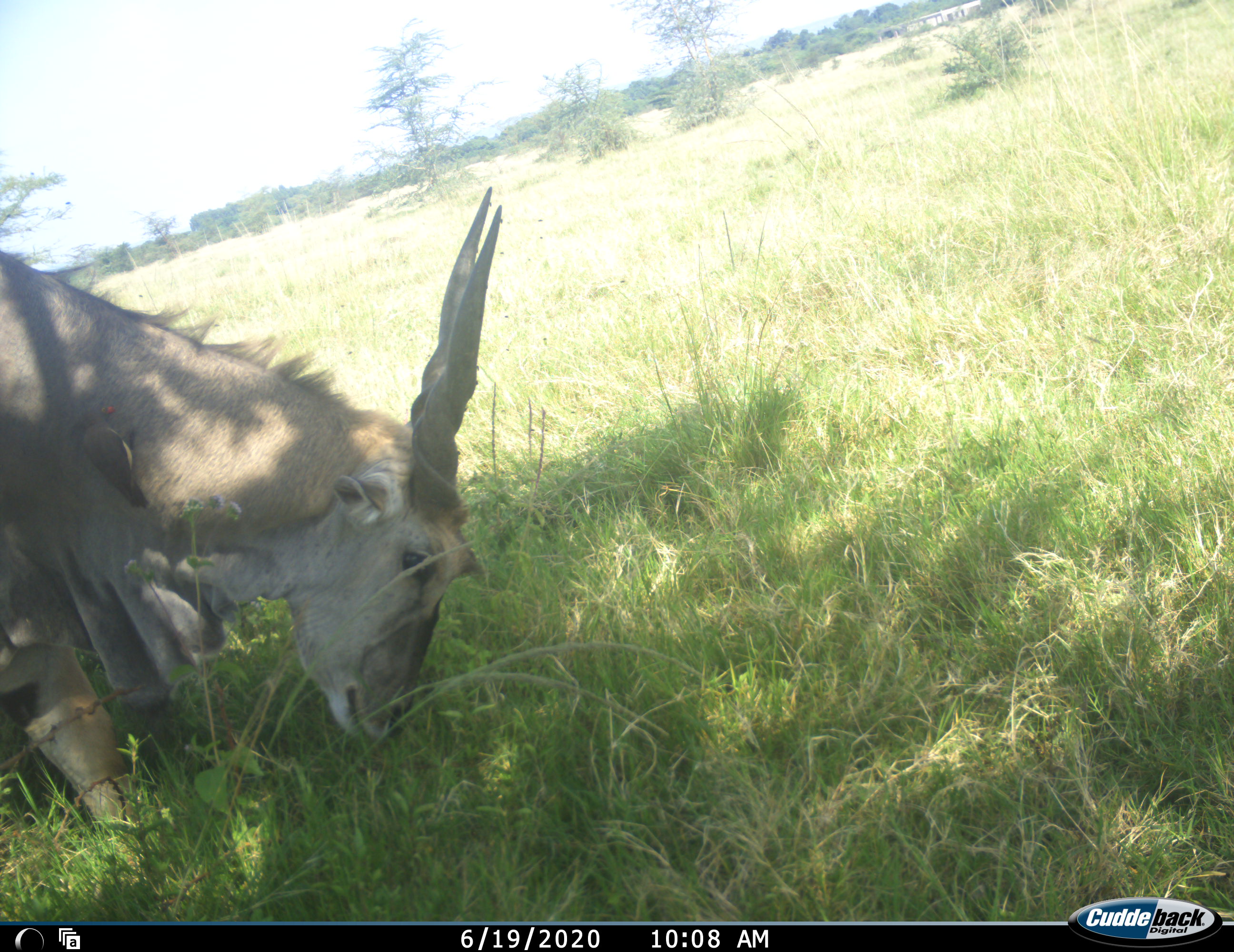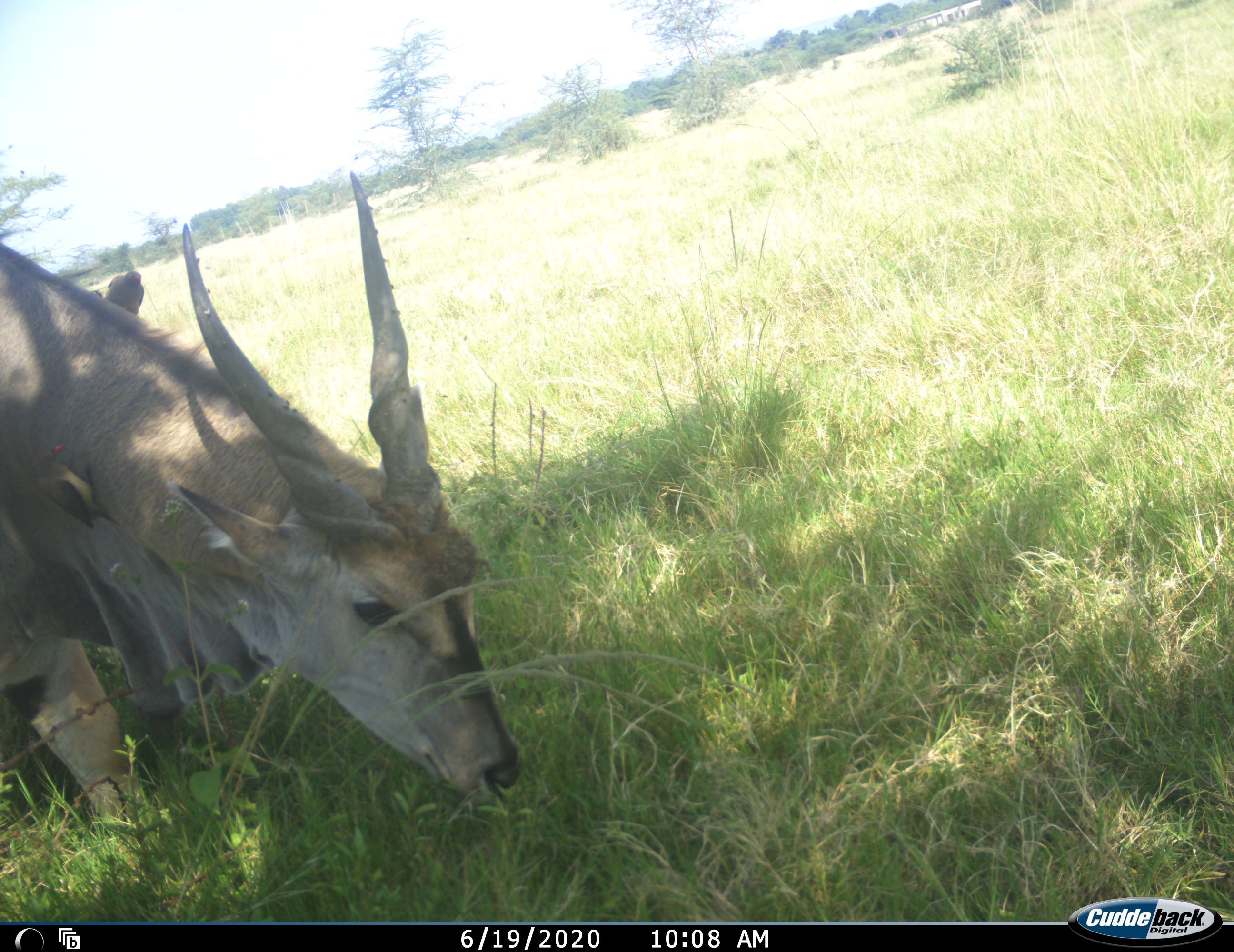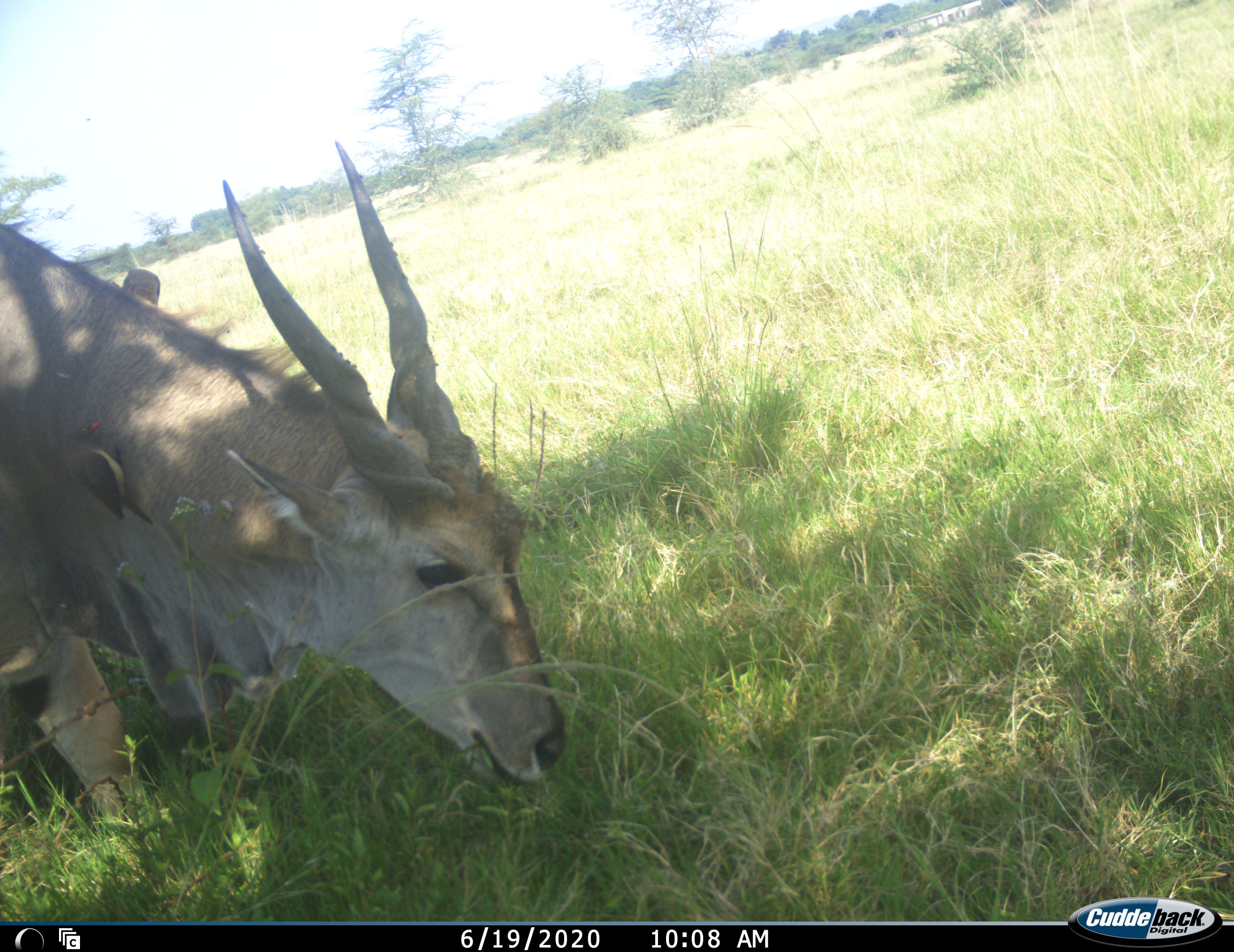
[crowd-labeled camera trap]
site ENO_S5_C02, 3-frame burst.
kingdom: Animalia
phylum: Chordata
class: Mammalia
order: Artiodactyla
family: Bovidae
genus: Tragelaphus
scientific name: Tragelaphus oryx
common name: eland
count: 1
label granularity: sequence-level